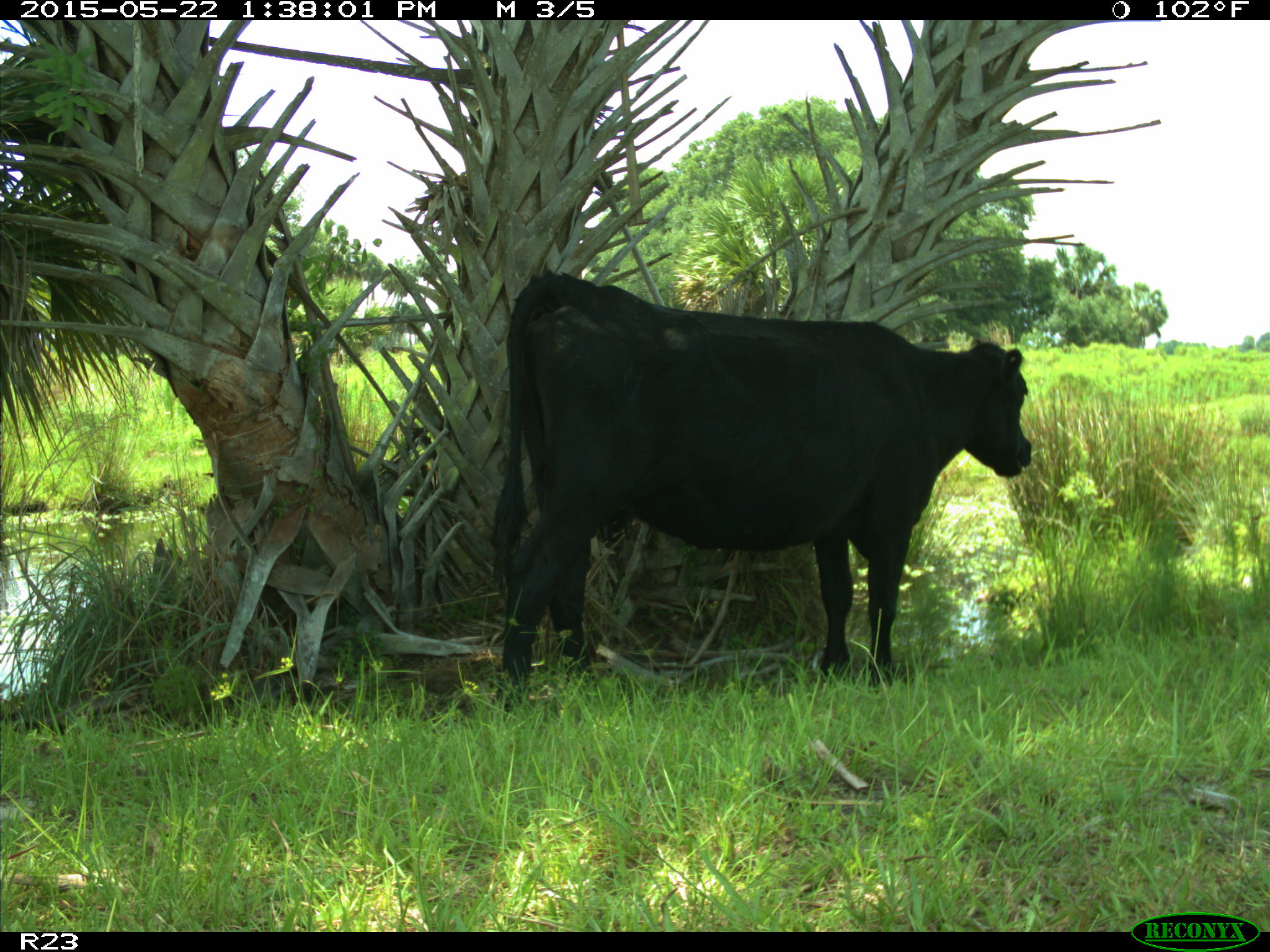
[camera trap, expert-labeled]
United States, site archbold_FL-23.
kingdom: Animalia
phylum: Chordata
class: Mammalia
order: Artiodactyla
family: Bovidae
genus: Bos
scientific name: Bos taurus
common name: domestic cow